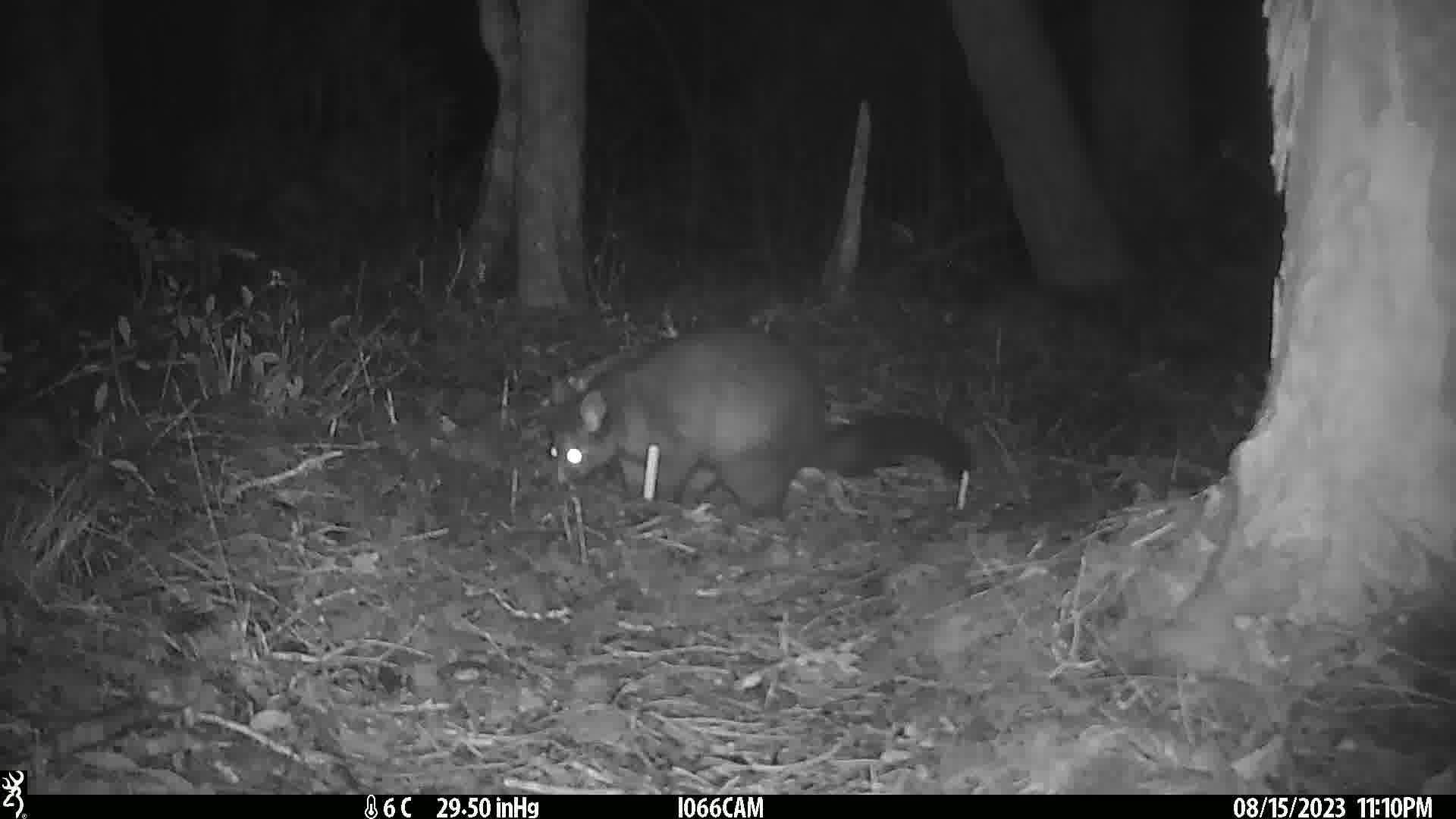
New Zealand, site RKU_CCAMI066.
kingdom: Animalia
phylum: Chordata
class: Mammalia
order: Diprotodontia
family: Phalangeridae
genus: Trichosurus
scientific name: Trichosurus vulpecula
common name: common brushtail possum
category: possum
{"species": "possum (common brushtail possum) (Trichosurus vulpecula)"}